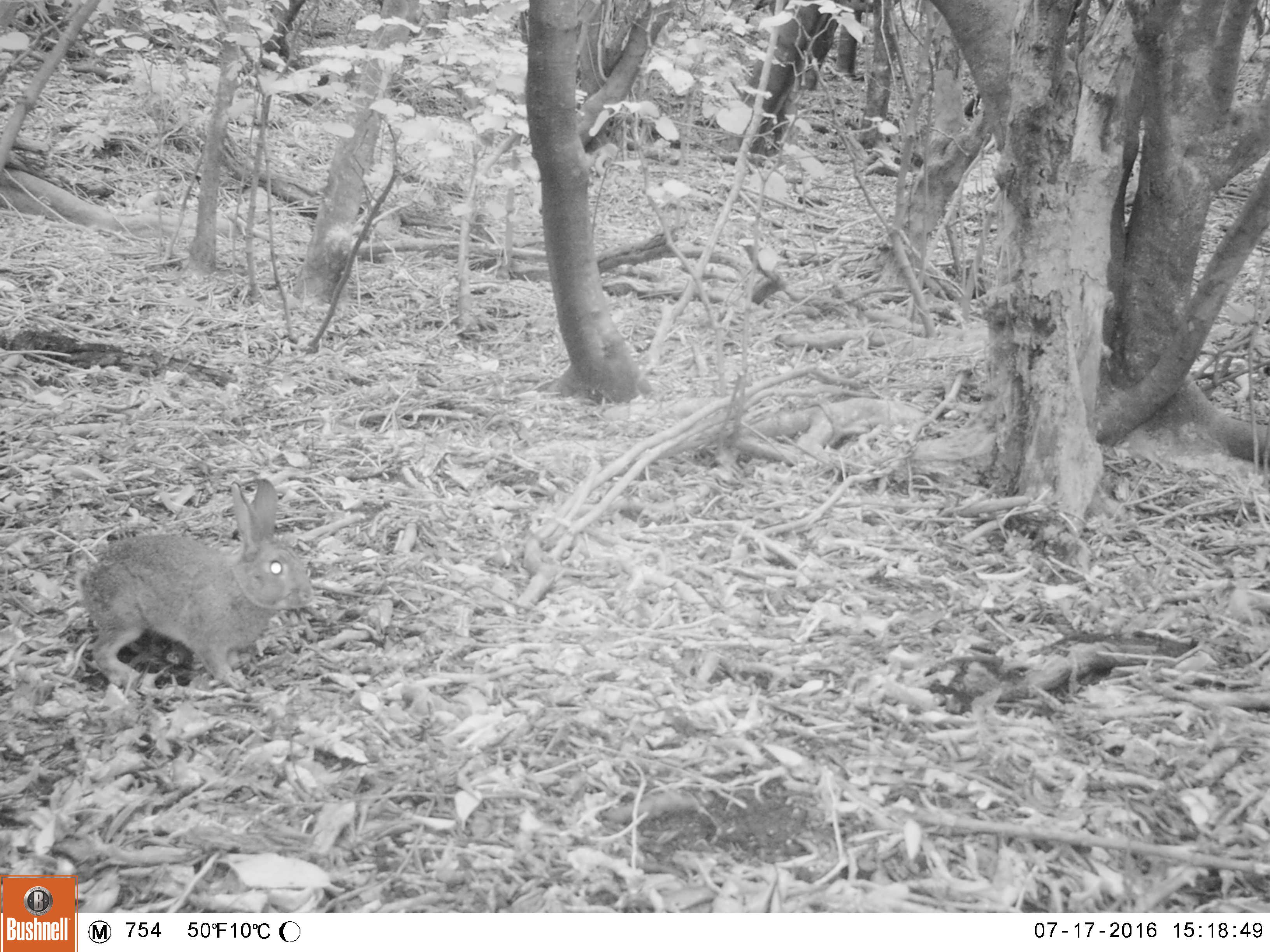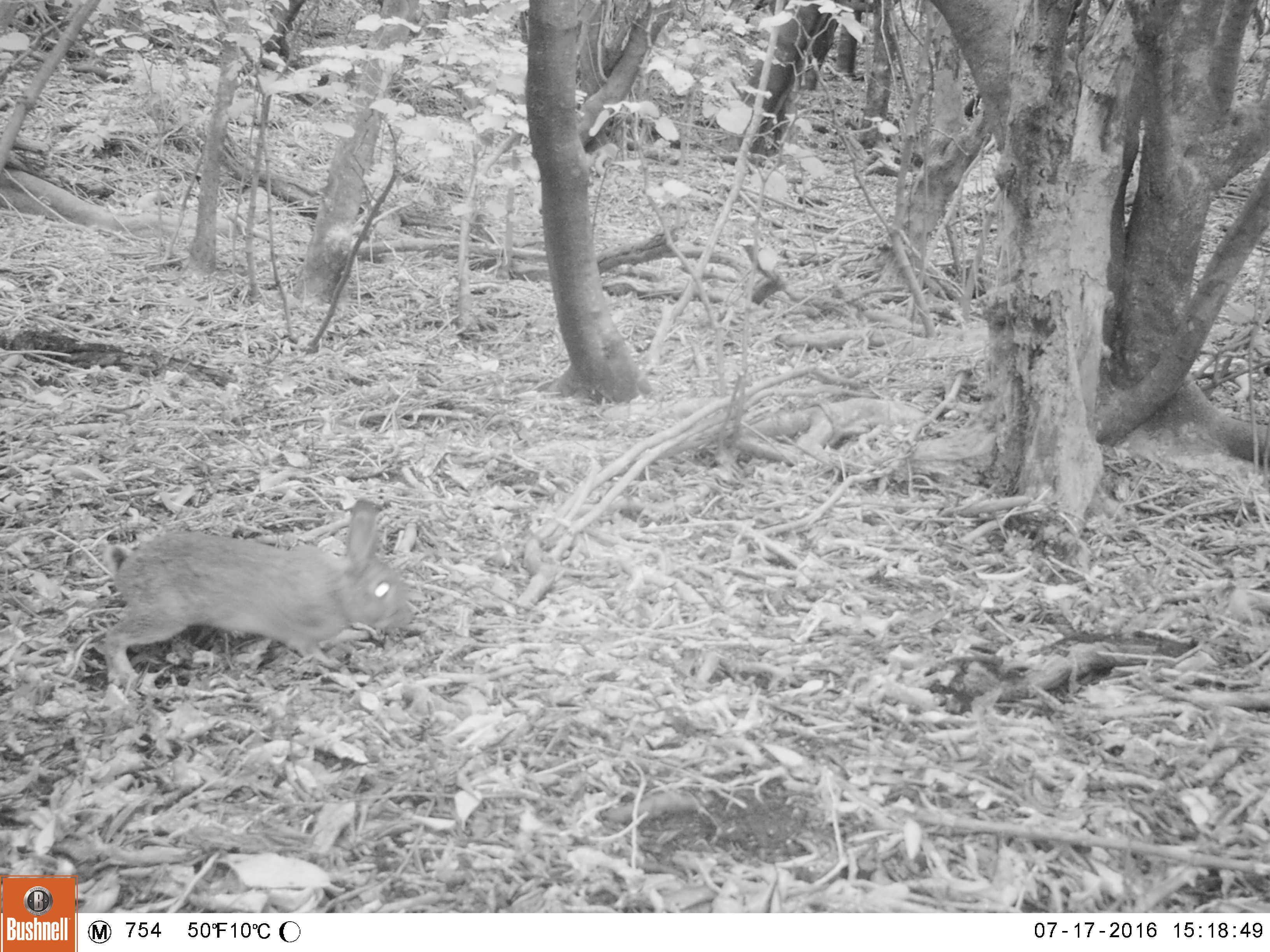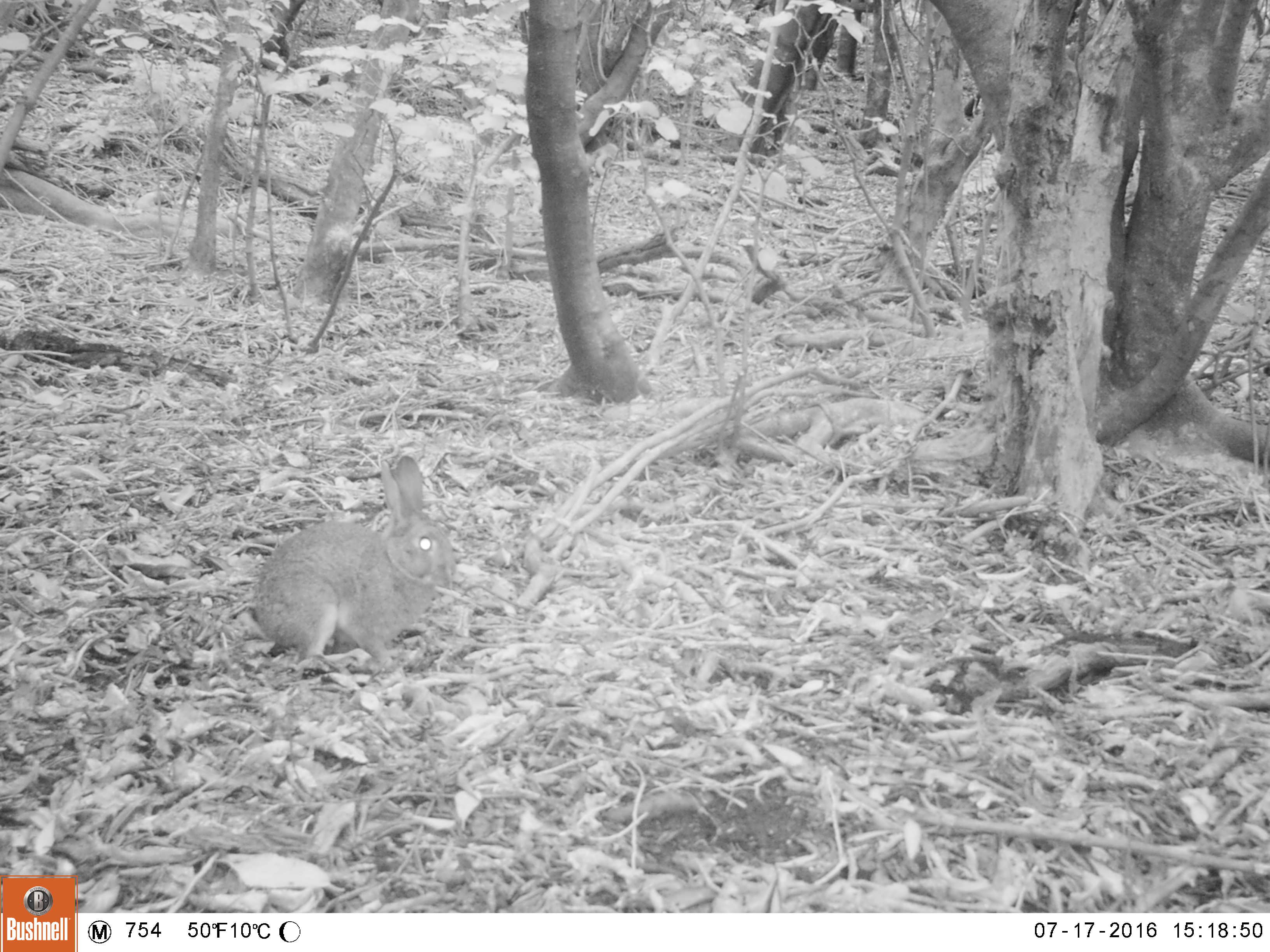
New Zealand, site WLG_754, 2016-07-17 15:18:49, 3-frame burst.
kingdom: Animalia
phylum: Chordata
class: Mammalia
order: Lagomorpha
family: Leporidae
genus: Oryctolagus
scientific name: Oryctolagus cuniculus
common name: european rabbit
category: rabbit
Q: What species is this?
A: Rabbit (european rabbit) (Oryctolagus cuniculus).